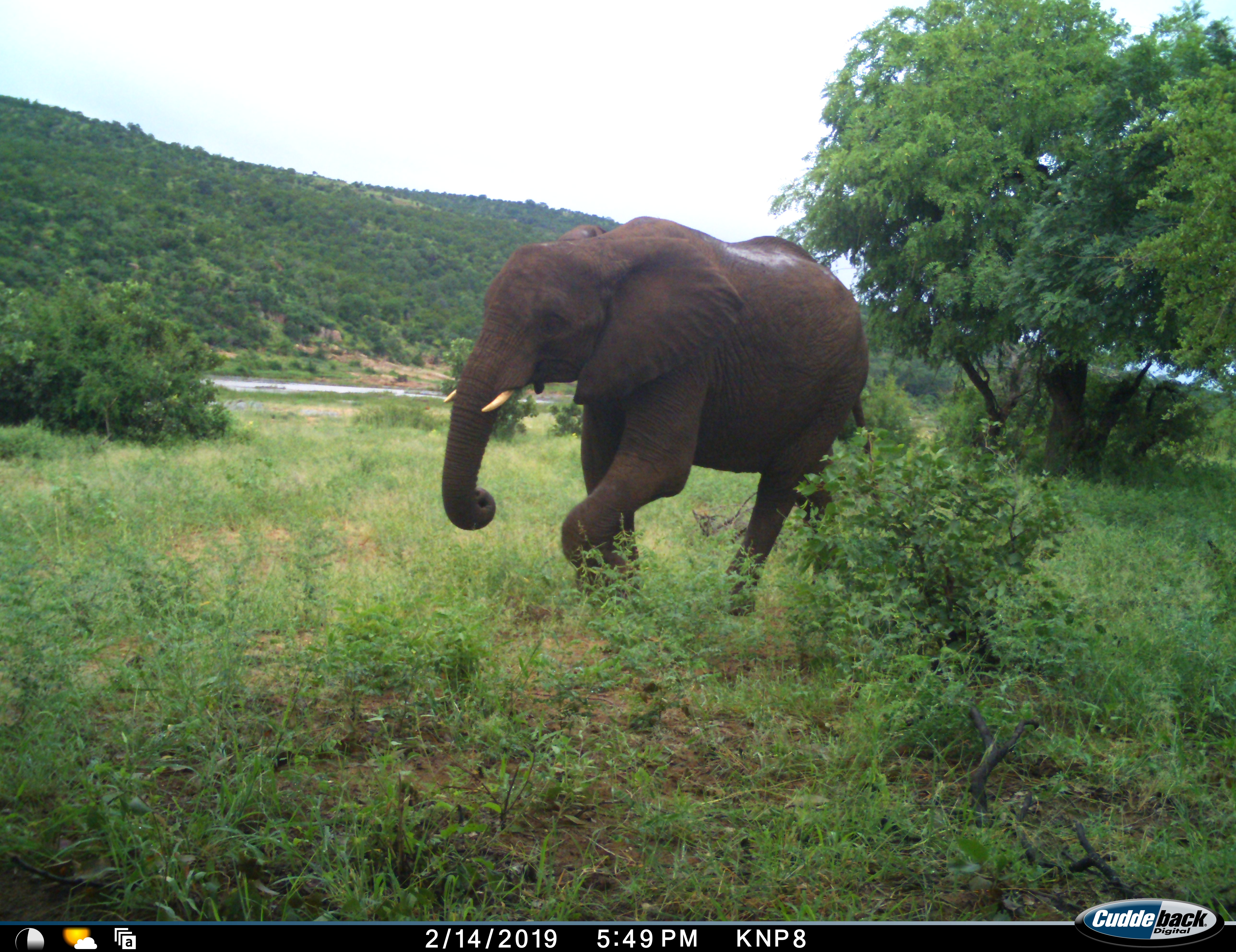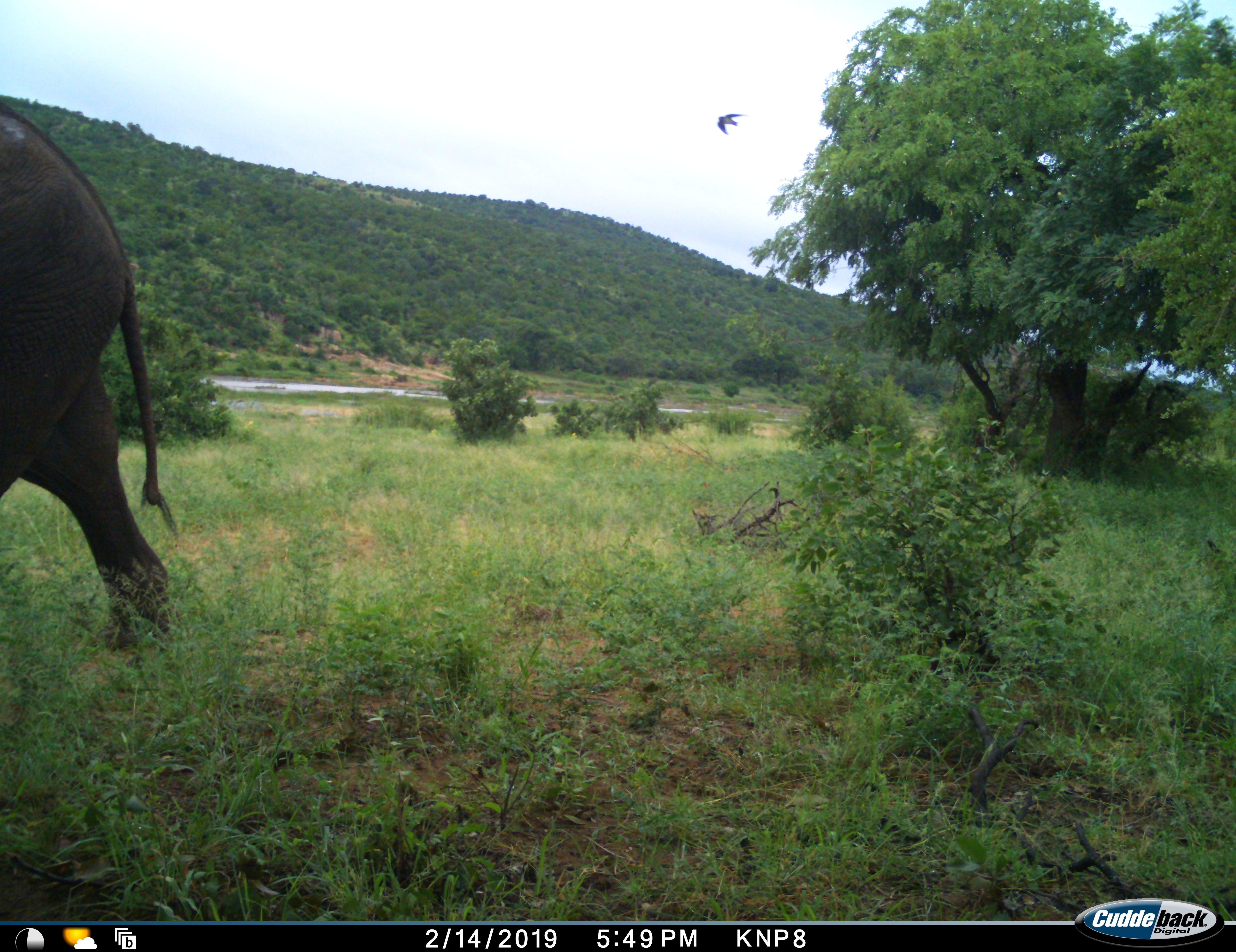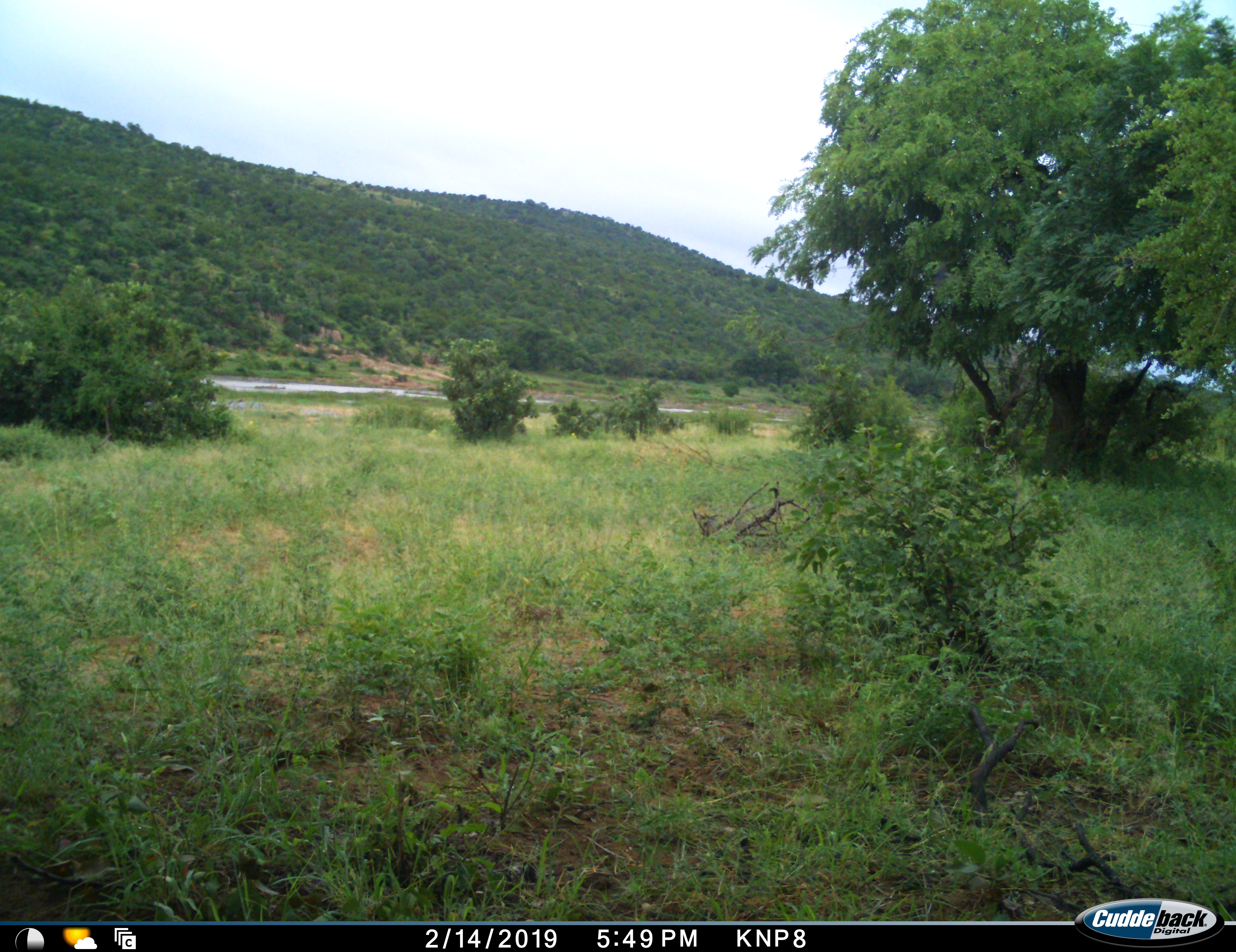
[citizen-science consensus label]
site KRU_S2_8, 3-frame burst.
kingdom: Animalia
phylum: Chordata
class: Mammalia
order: Proboscidea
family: Elephantidae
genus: Loxodonta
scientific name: Loxodonta africana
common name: african bush elephant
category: elephant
Elephant (african bush elephant) (Loxodonta africana), count 1. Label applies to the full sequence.